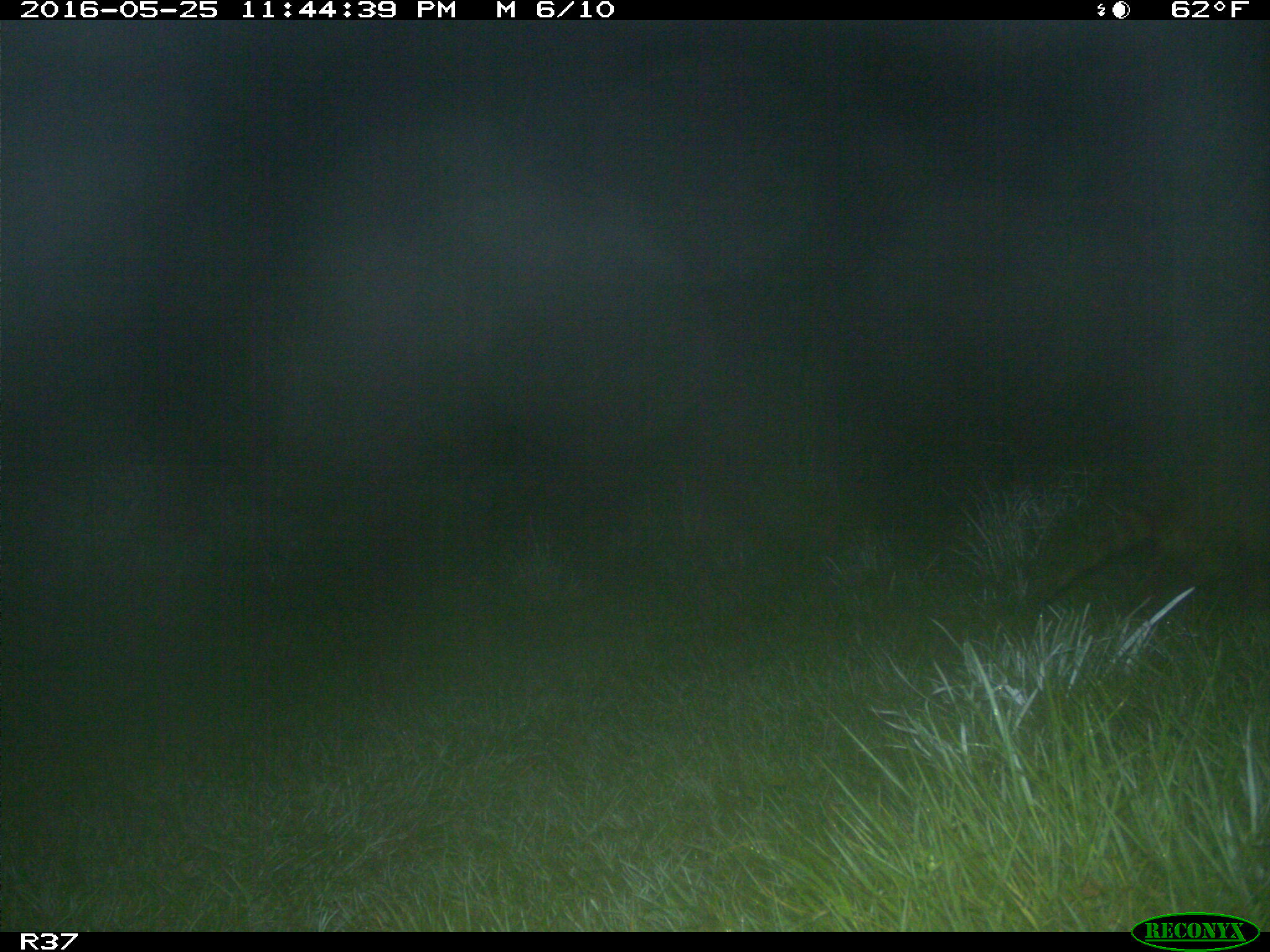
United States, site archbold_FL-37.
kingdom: Animalia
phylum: Chordata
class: Mammalia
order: Carnivora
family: Procyonidae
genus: Procyon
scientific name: Procyon lotor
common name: common raccoon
Procyon lotor (common raccoon).